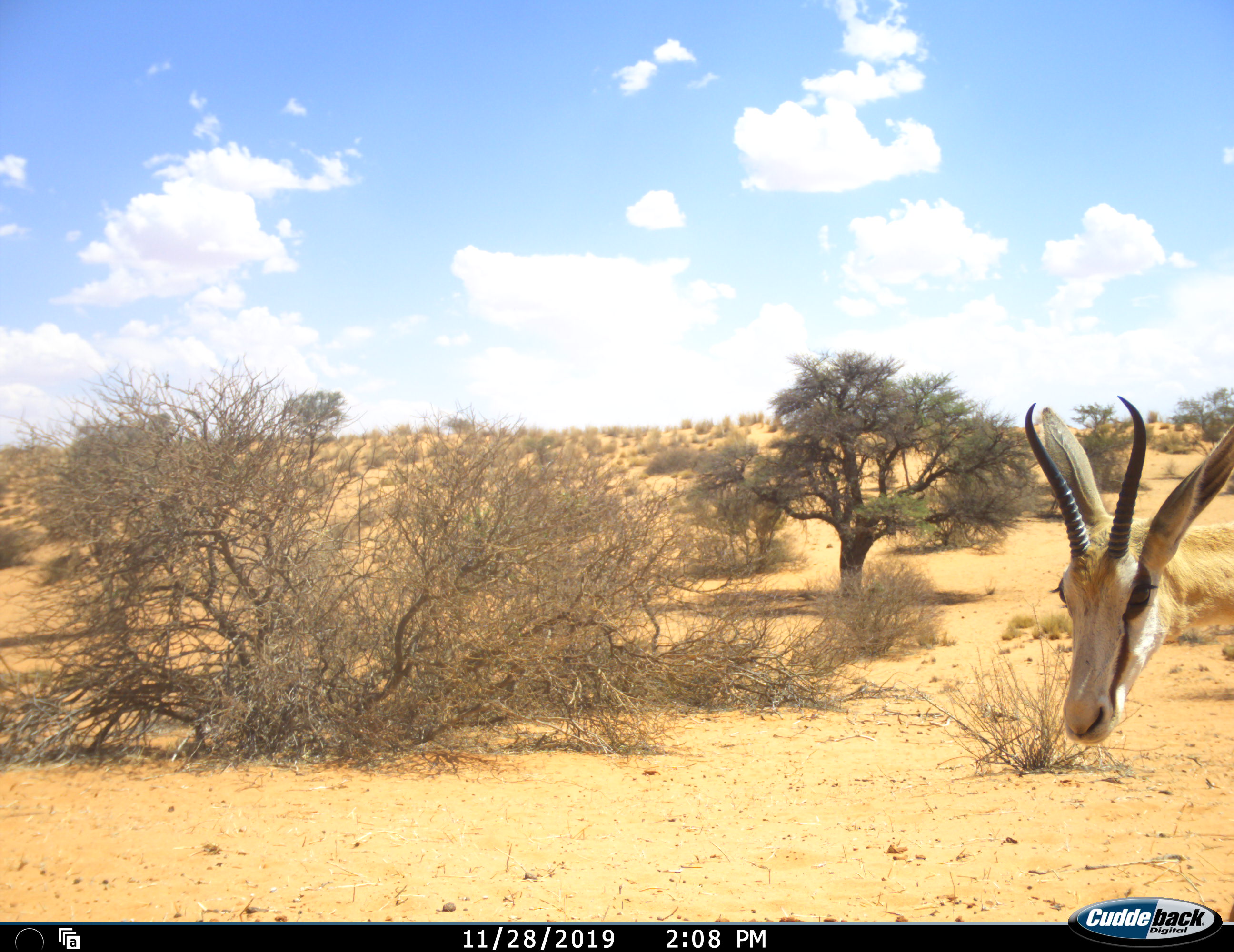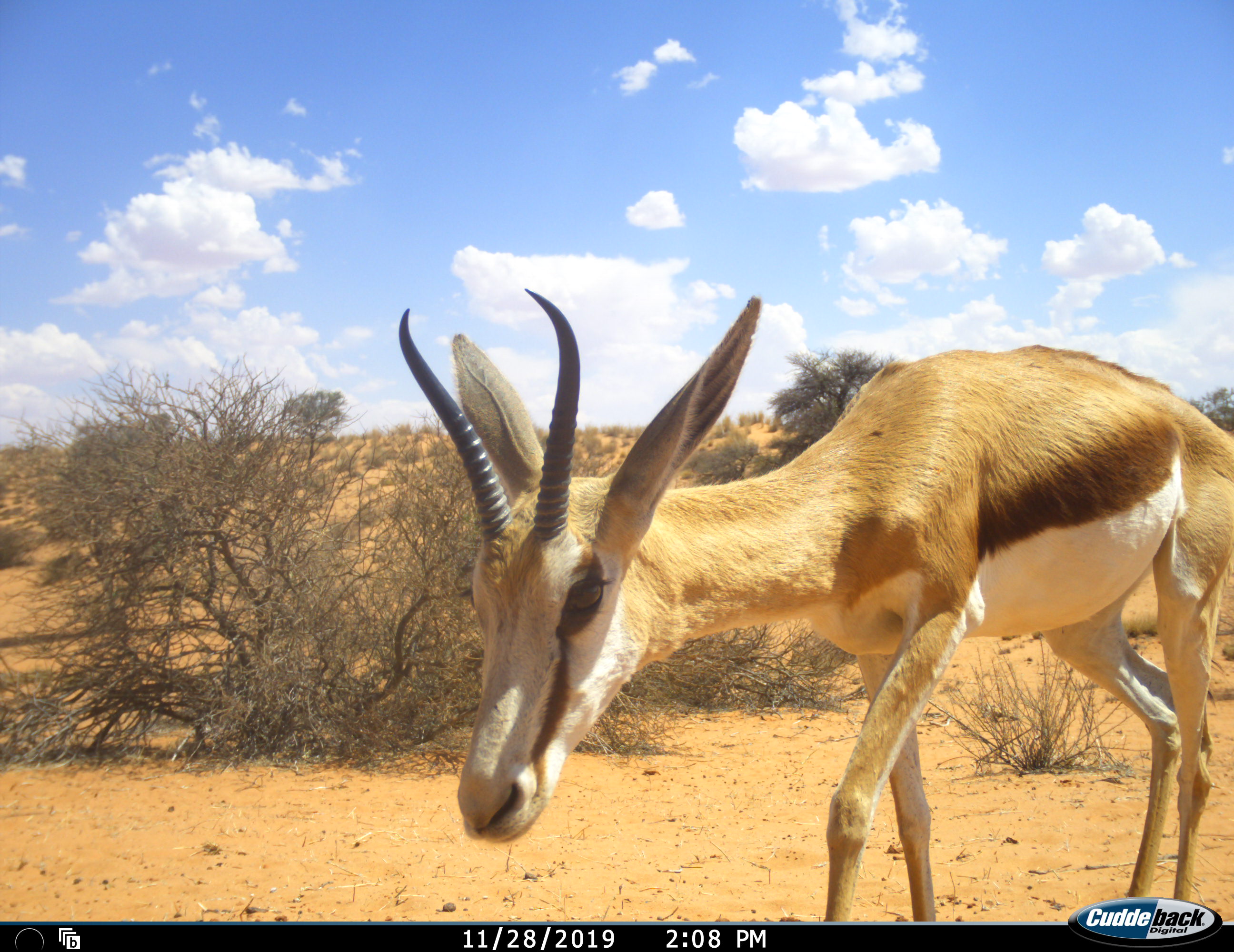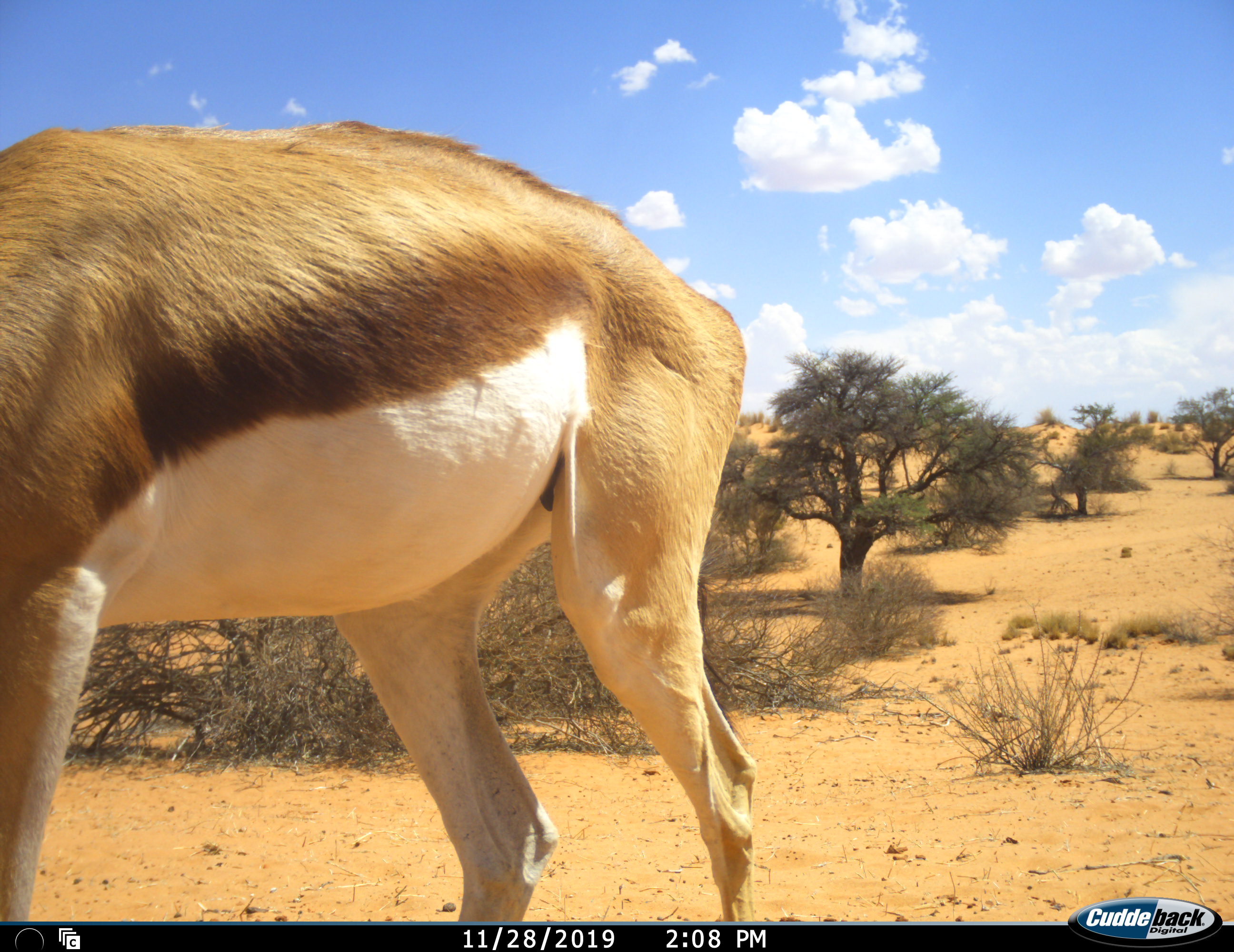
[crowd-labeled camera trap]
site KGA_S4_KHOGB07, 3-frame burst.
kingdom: Animalia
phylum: Chordata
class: Mammalia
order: Artiodactyla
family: Bovidae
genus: Antidorcas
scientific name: Antidorcas marsupialis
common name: springbok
Springbok (Antidorcas marsupialis), count 1. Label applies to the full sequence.